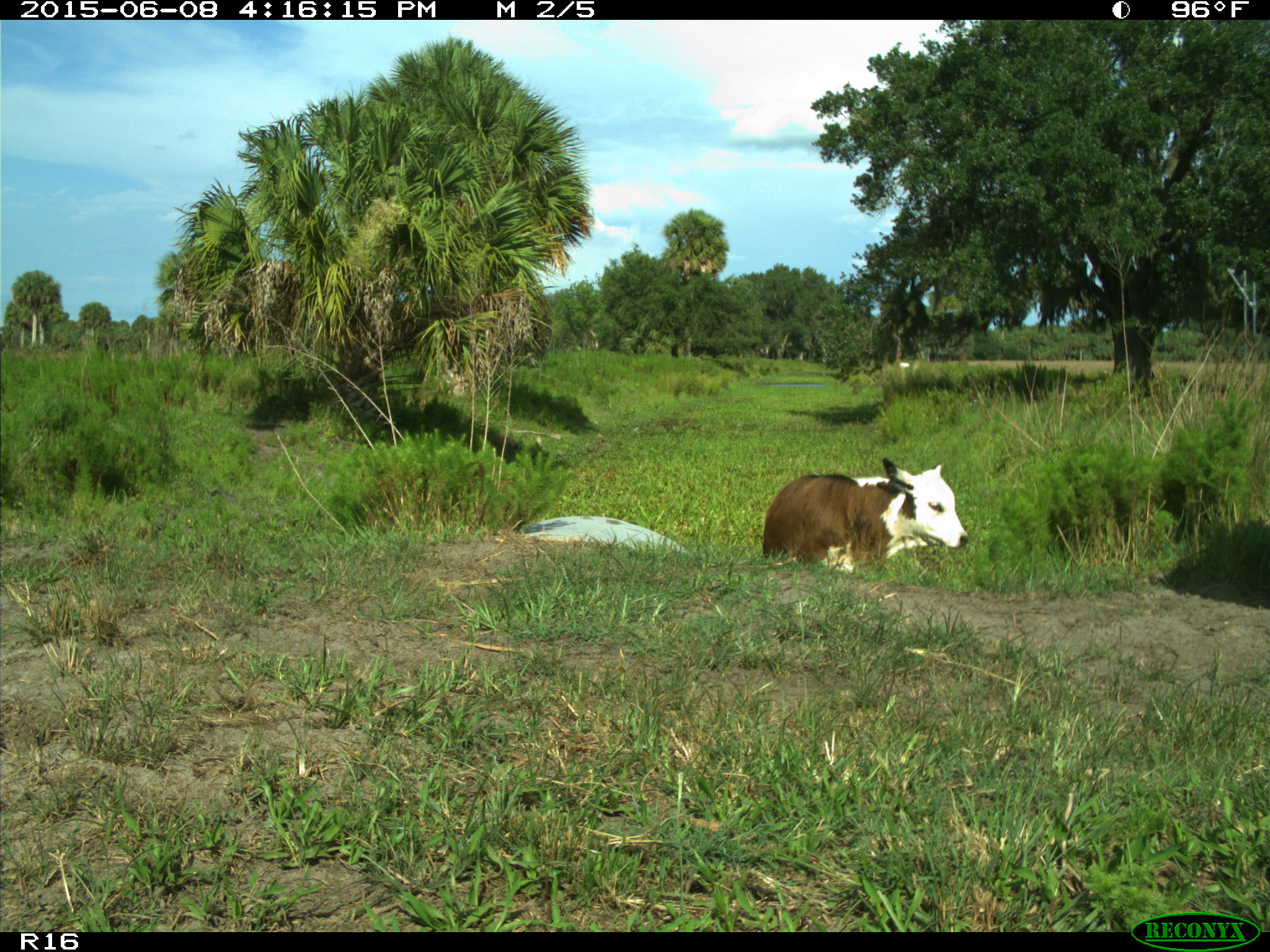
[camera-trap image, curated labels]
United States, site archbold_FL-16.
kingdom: Animalia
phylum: Chordata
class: Mammalia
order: Artiodactyla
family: Bovidae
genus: Bos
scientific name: Bos taurus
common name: domestic cow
Bos taurus (domestic cow).